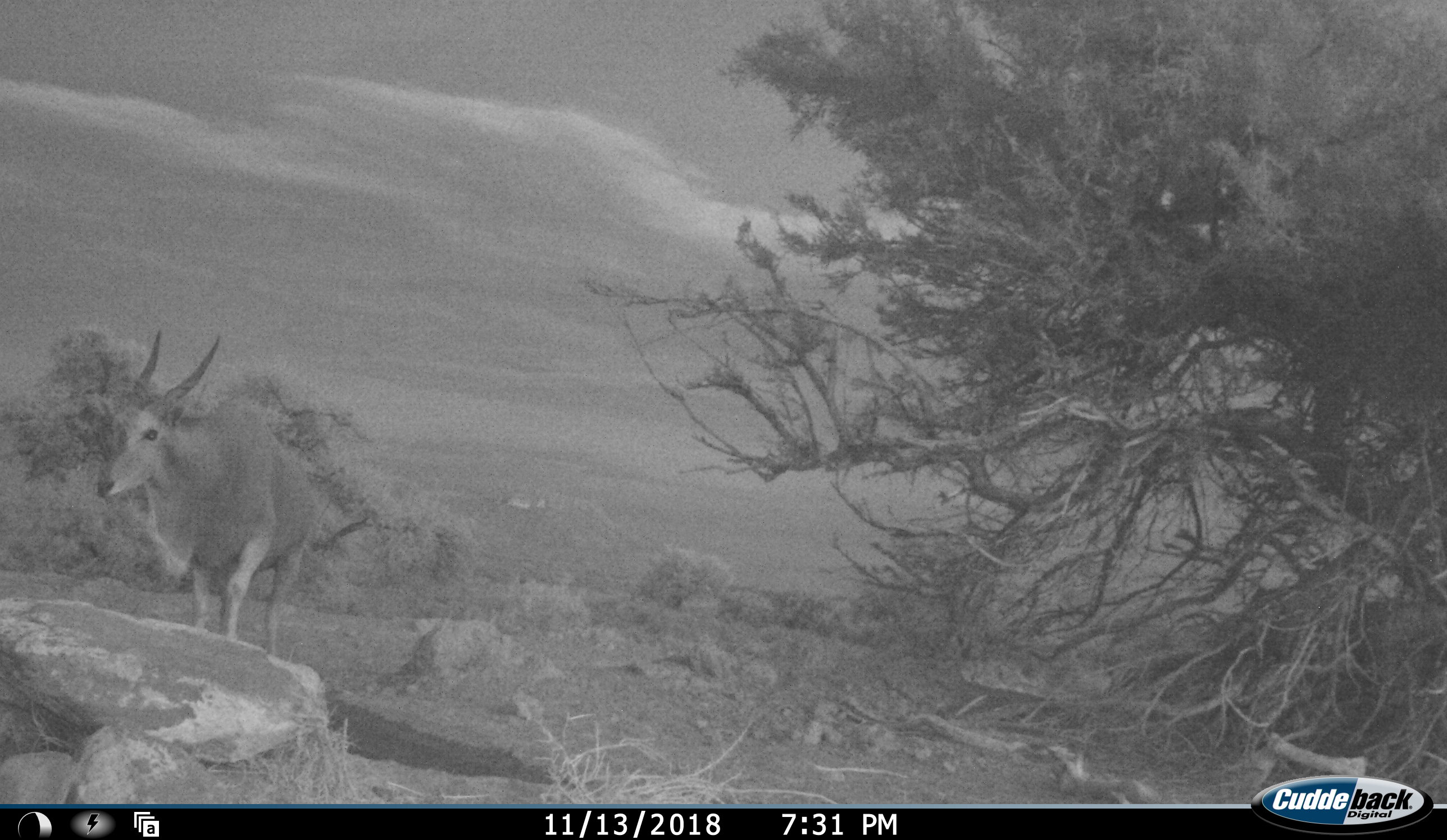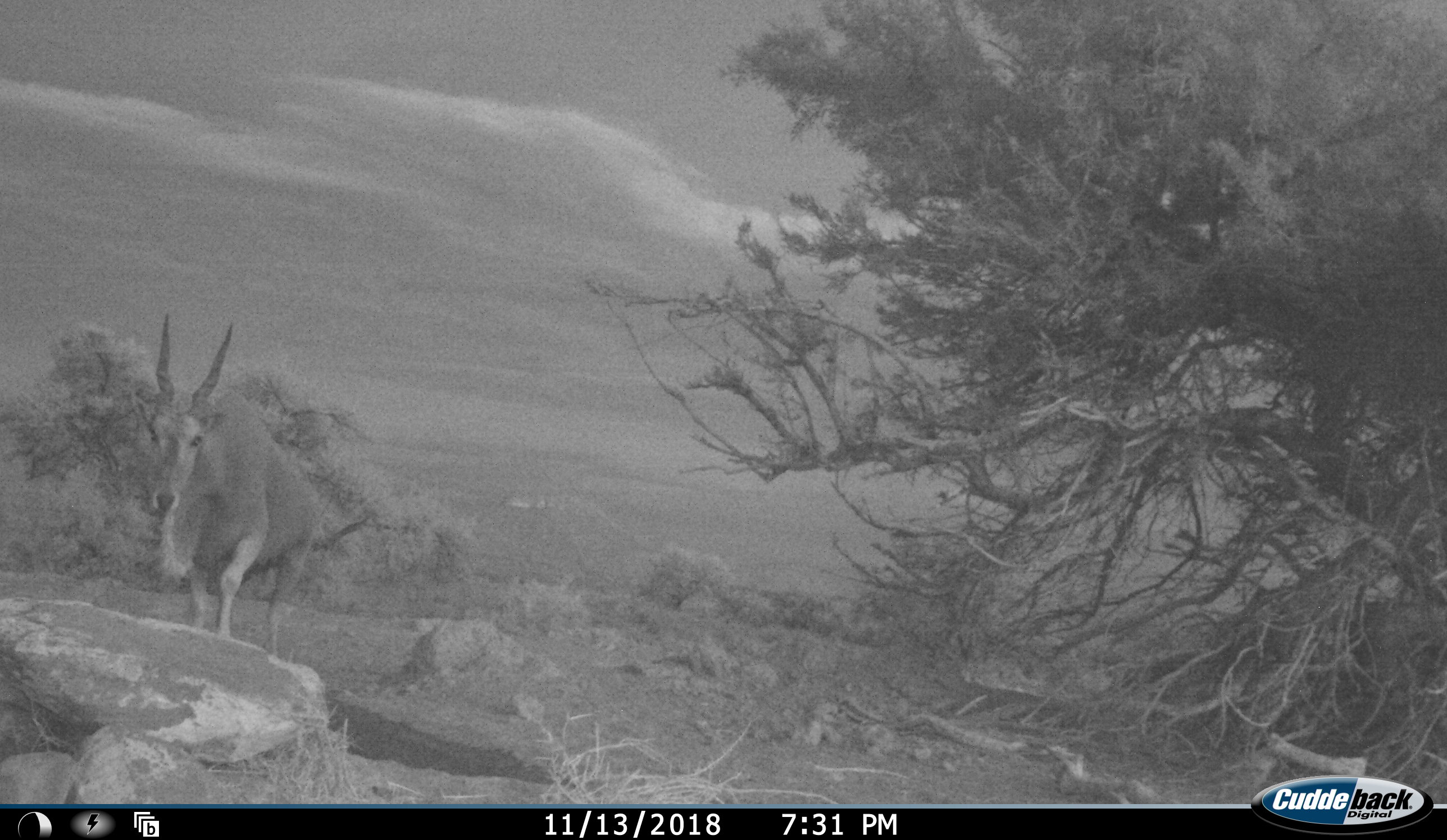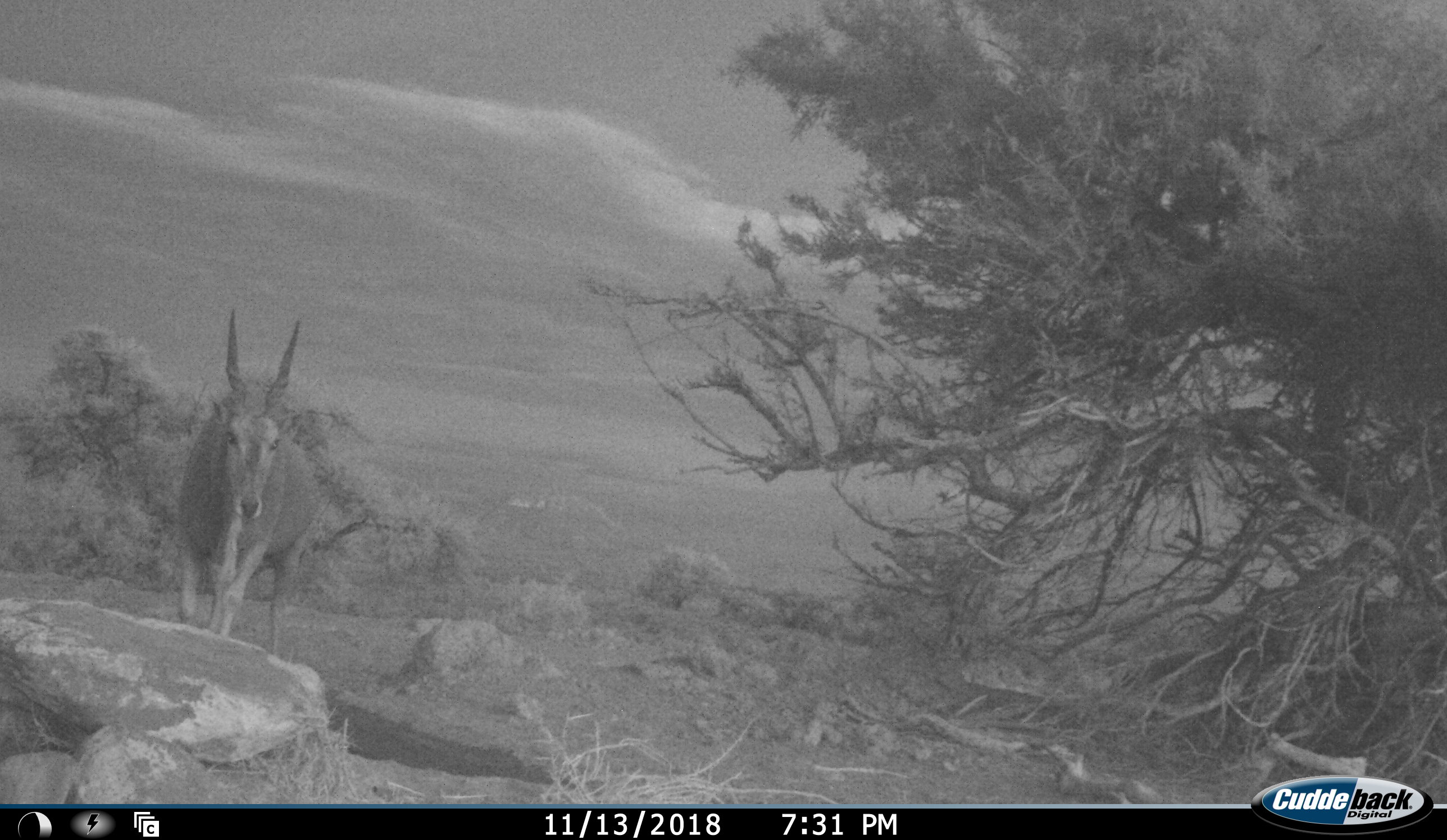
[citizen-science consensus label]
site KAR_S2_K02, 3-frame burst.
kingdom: Animalia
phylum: Chordata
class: Mammalia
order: Artiodactyla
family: Bovidae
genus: Tragelaphus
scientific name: Tragelaphus oryx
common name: eland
Eland (Tragelaphus oryx), count 1. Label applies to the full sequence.